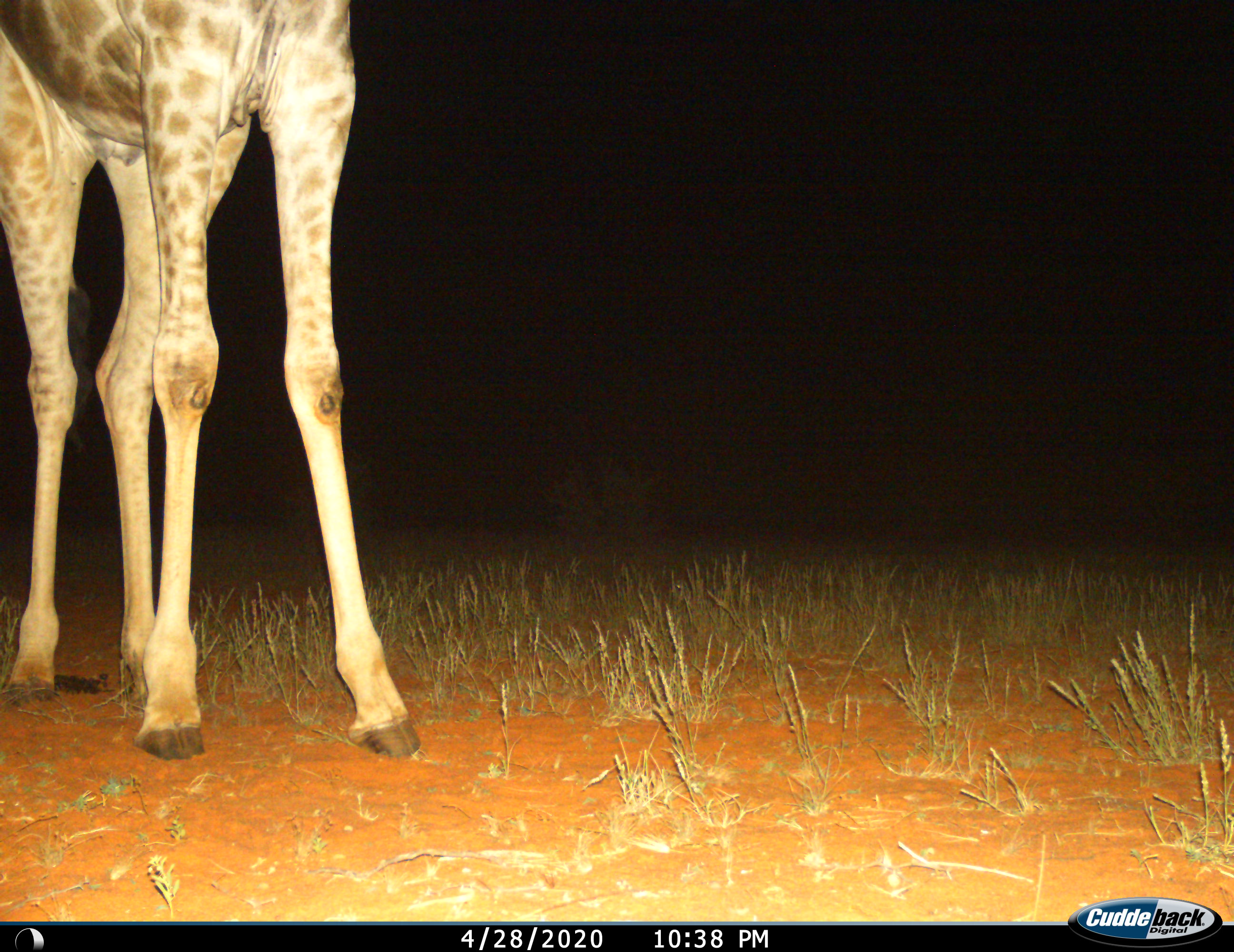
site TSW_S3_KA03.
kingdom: Animalia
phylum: Chordata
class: Mammalia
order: Artiodactyla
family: Giraffidae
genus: Giraffa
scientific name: Giraffa camelopardalis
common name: giraffe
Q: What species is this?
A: Giraffe (Giraffa camelopardalis).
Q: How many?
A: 1.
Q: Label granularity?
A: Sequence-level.